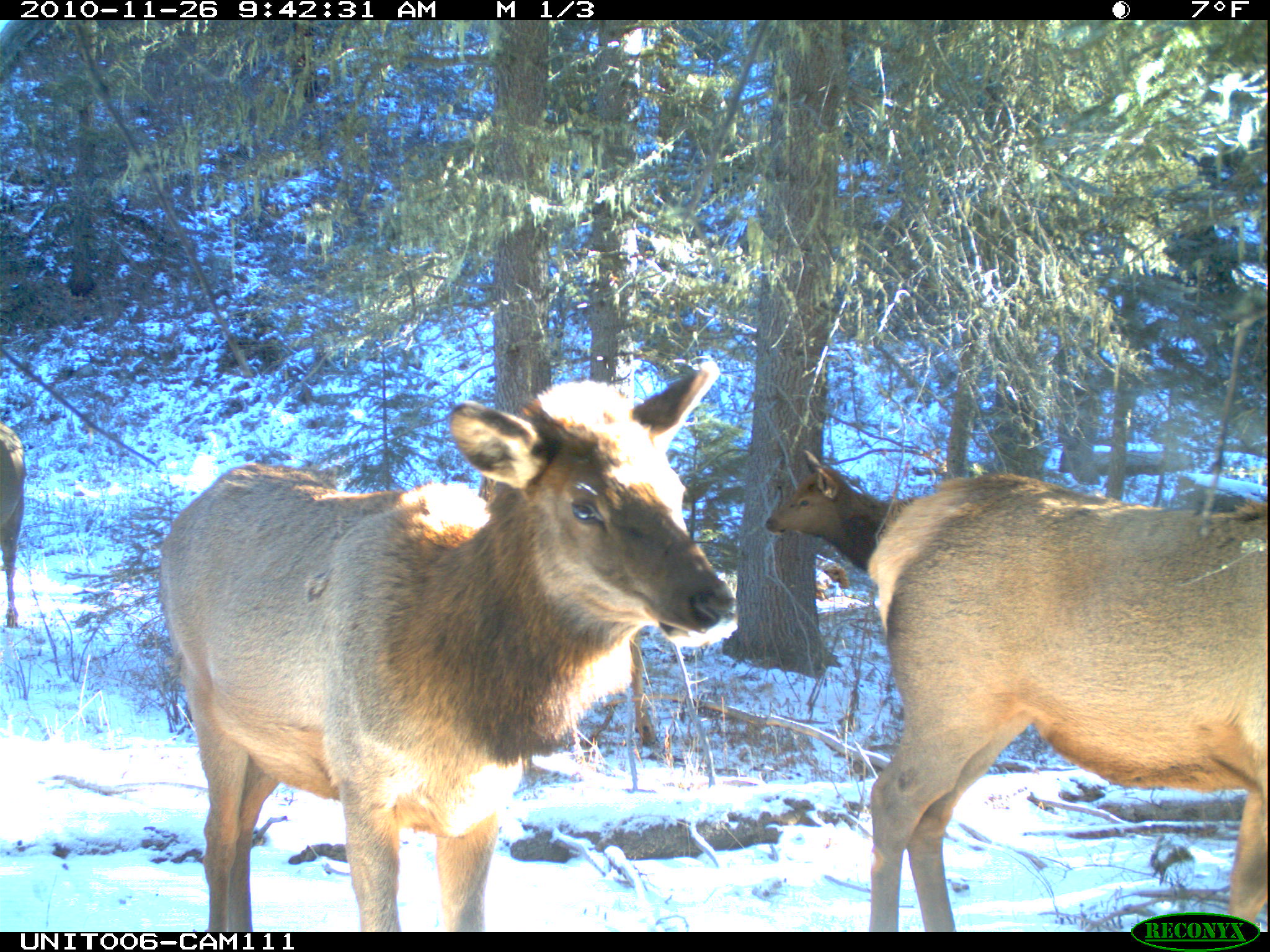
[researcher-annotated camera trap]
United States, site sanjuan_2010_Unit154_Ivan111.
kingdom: Animalia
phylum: Chordata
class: Mammalia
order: Artiodactyla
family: Cervidae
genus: Cervus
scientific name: Cervus elaphus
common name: red deer